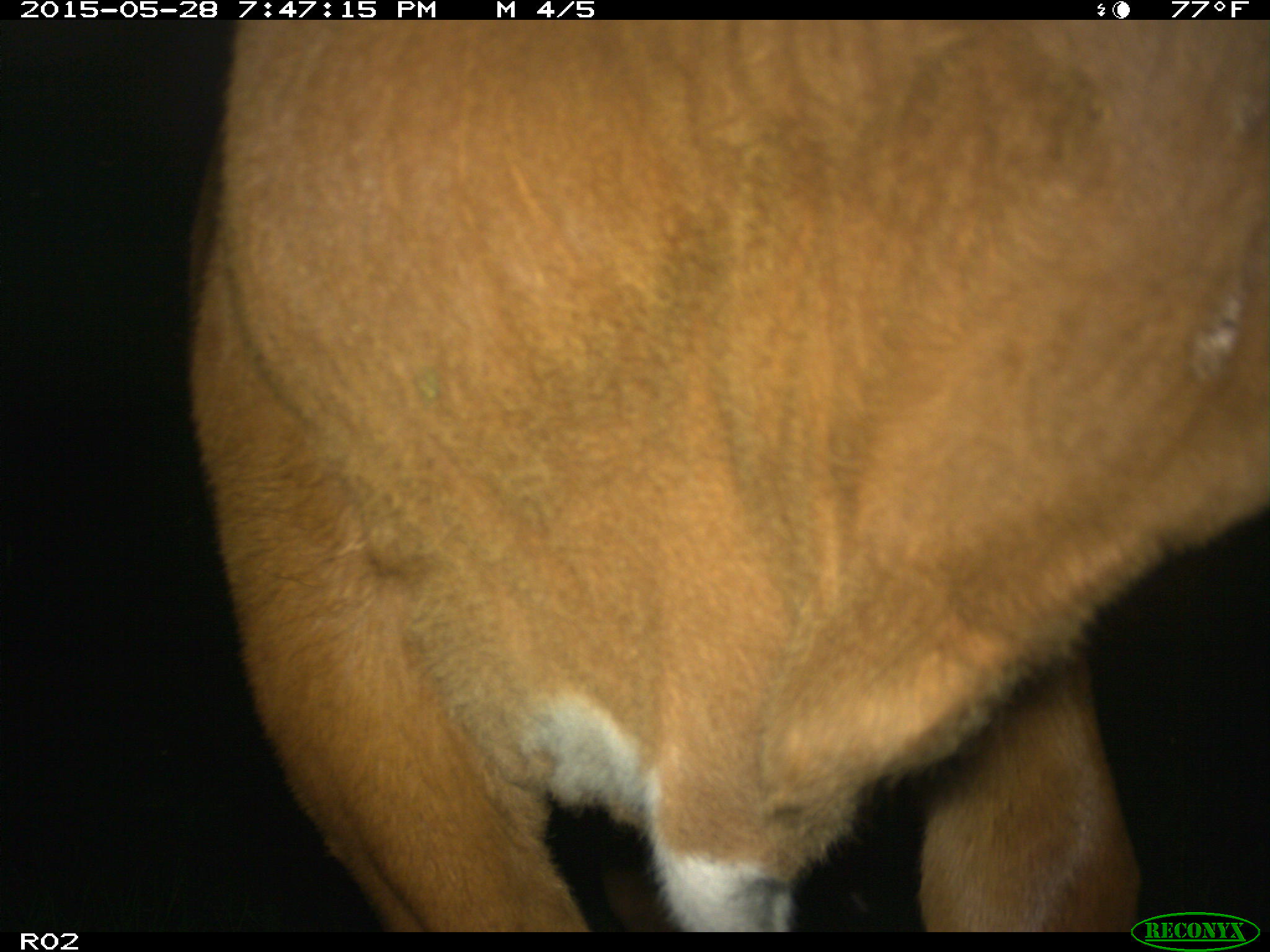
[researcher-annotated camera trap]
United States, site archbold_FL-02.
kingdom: Animalia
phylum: Chordata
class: Mammalia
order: Artiodactyla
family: Bovidae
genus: Bos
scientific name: Bos taurus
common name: domestic cow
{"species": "Bos taurus (domestic cow)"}